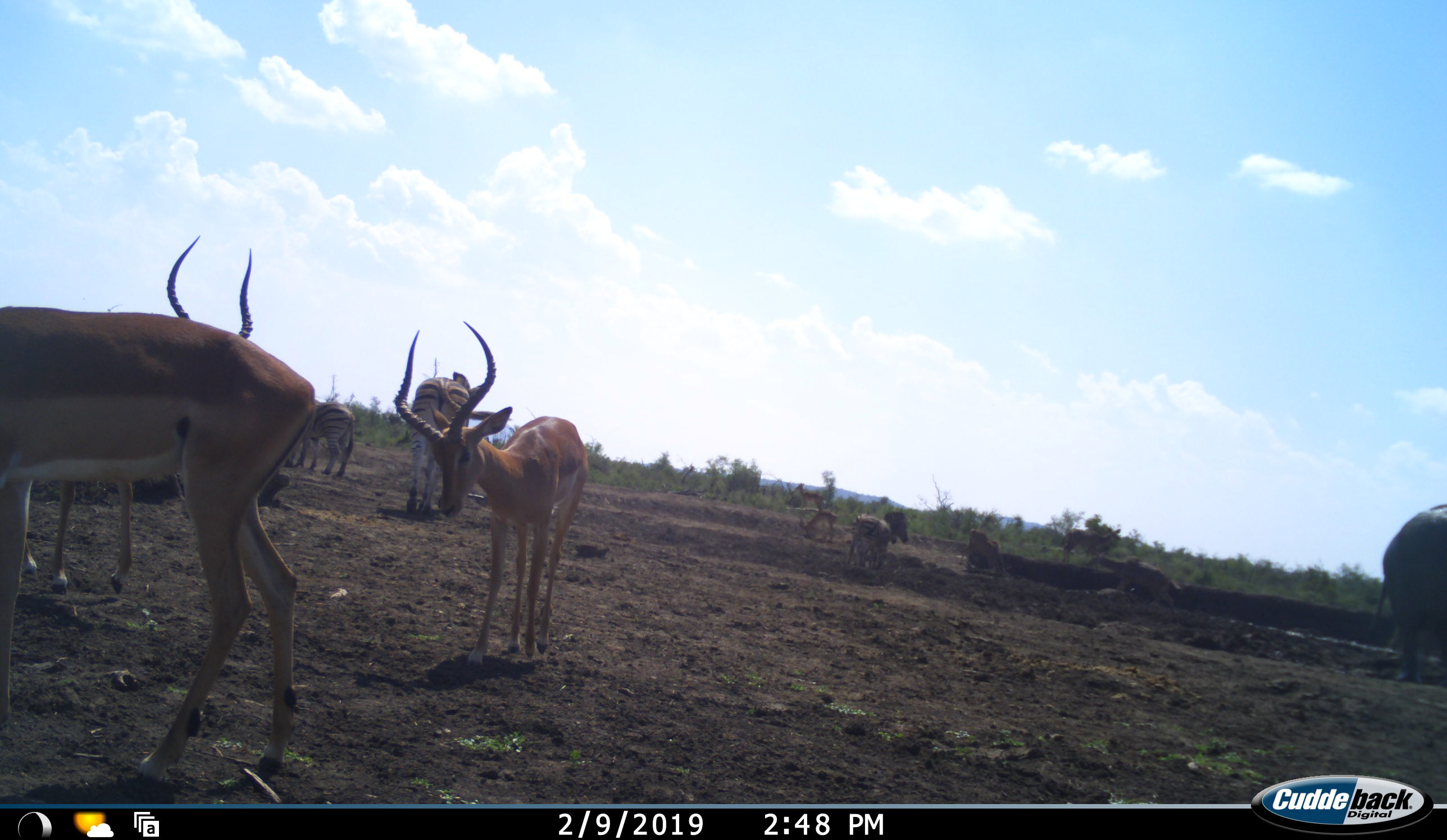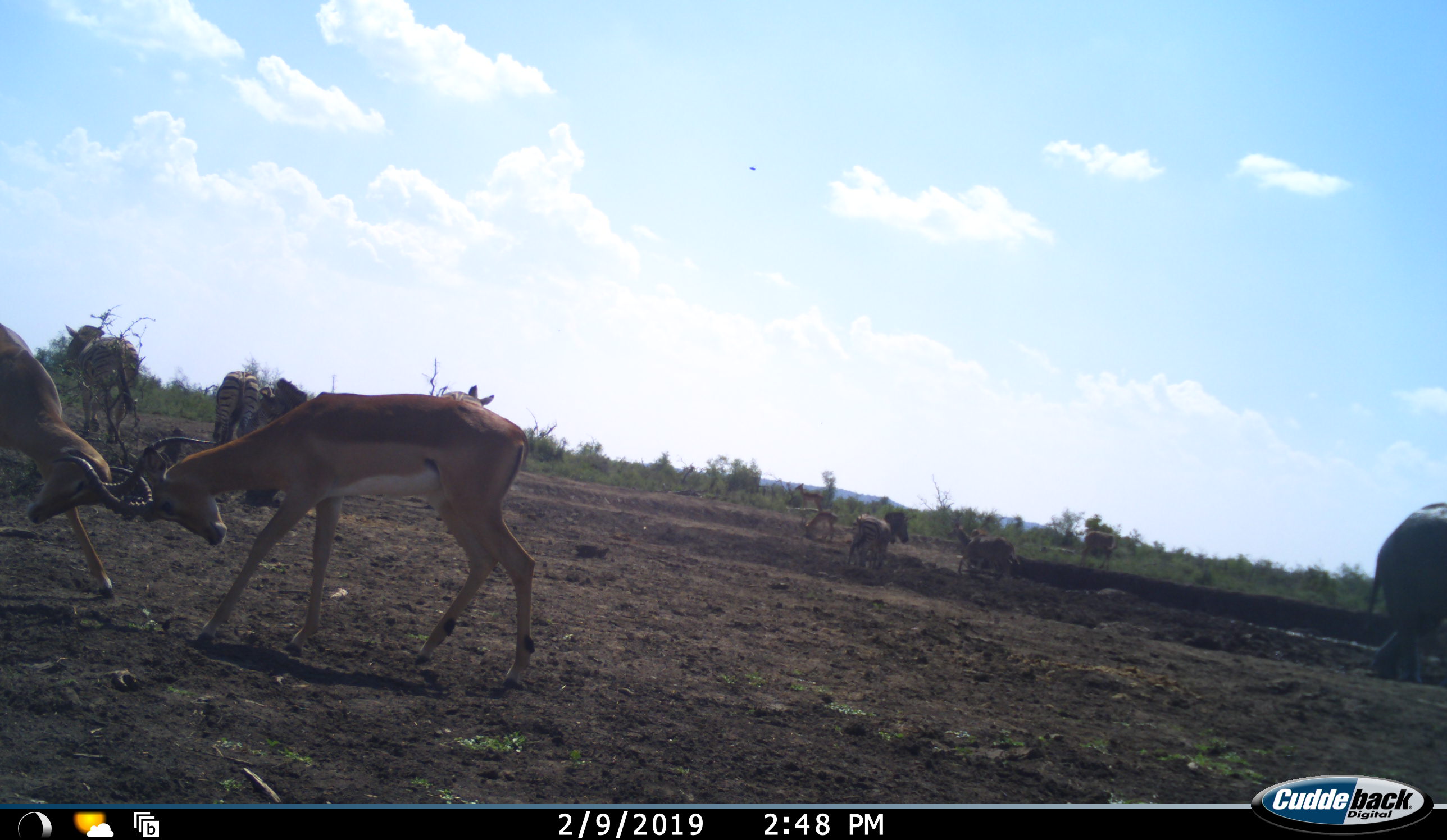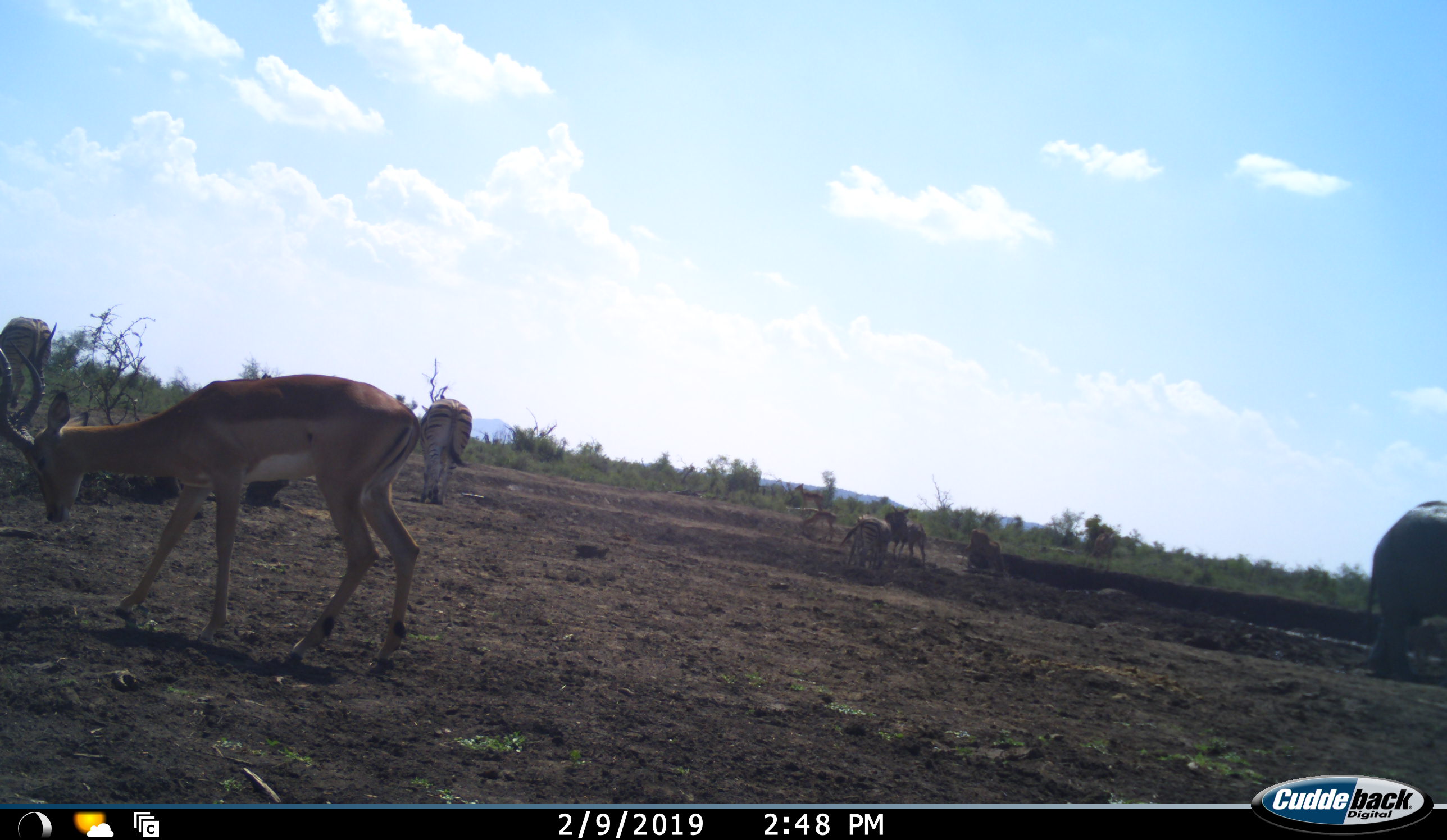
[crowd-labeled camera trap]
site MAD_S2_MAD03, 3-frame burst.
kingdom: Animalia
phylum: Chordata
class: Mammalia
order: Artiodactyla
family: Bovidae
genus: Aepyceros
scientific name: Aepyceros melampus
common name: impala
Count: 5.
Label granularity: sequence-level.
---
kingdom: Animalia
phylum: Chordata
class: Mammalia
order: Perissodactyla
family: Equidae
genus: Equus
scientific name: Equus quagga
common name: plains zebra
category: zebraplains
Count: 4.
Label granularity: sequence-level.